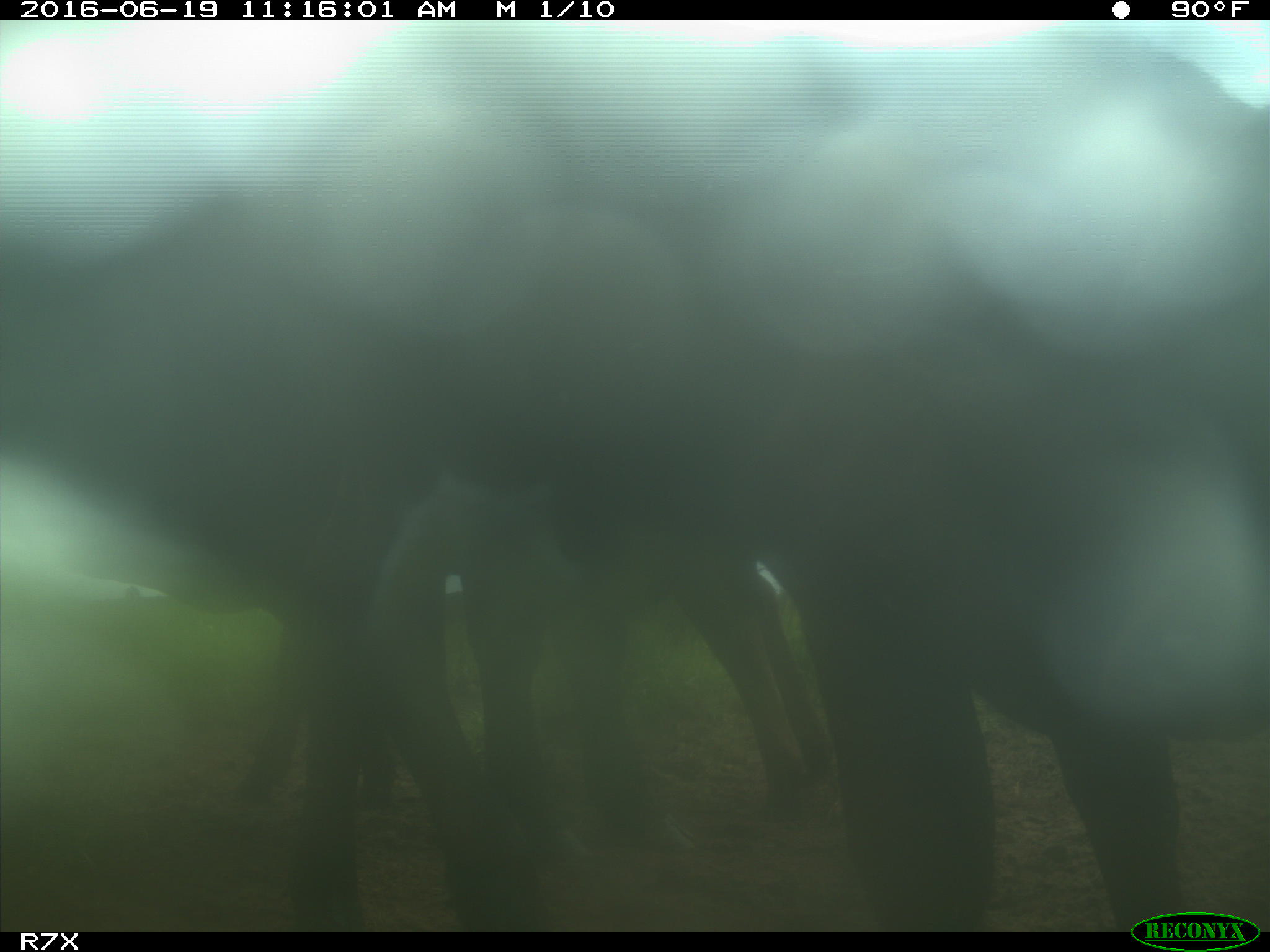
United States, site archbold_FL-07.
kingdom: Animalia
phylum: Chordata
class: Mammalia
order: Artiodactyla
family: Bovidae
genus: Bos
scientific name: Bos taurus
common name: domestic cow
Bos taurus (domestic cow).